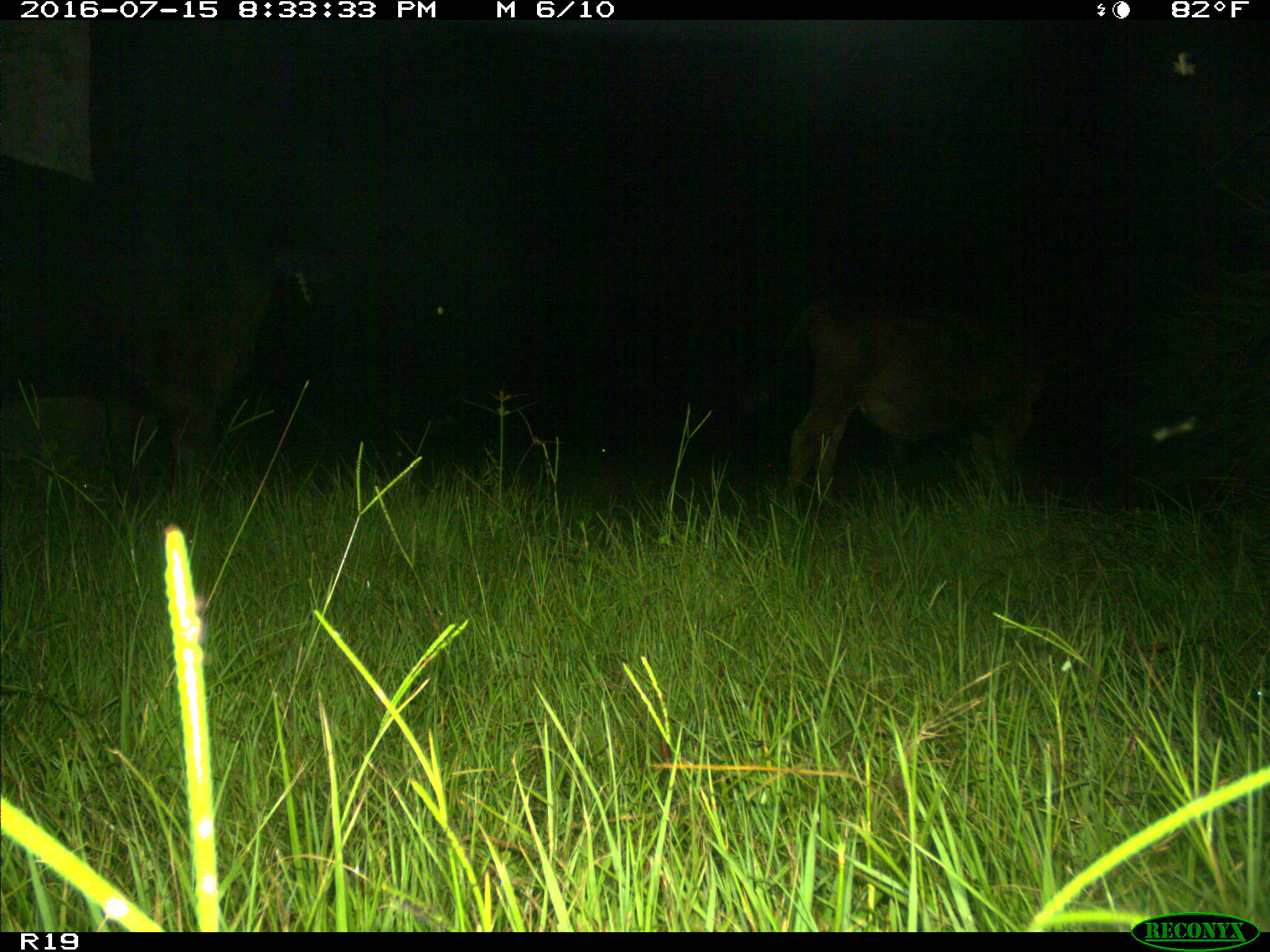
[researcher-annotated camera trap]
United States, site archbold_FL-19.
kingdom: Animalia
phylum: Chordata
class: Mammalia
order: Artiodactyla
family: Bovidae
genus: Bos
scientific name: Bos taurus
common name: domestic cow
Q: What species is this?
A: Bos taurus (domestic cow).